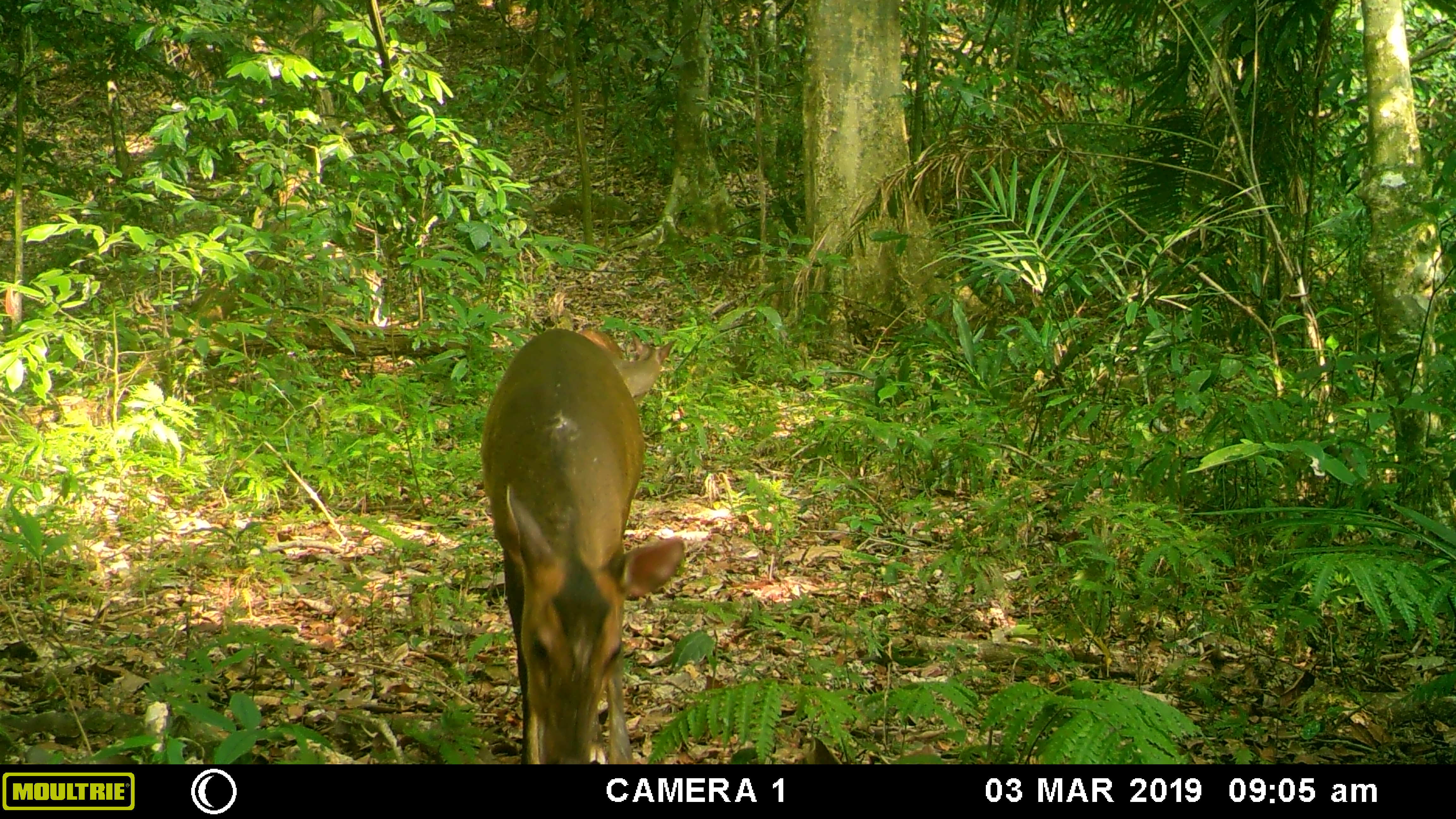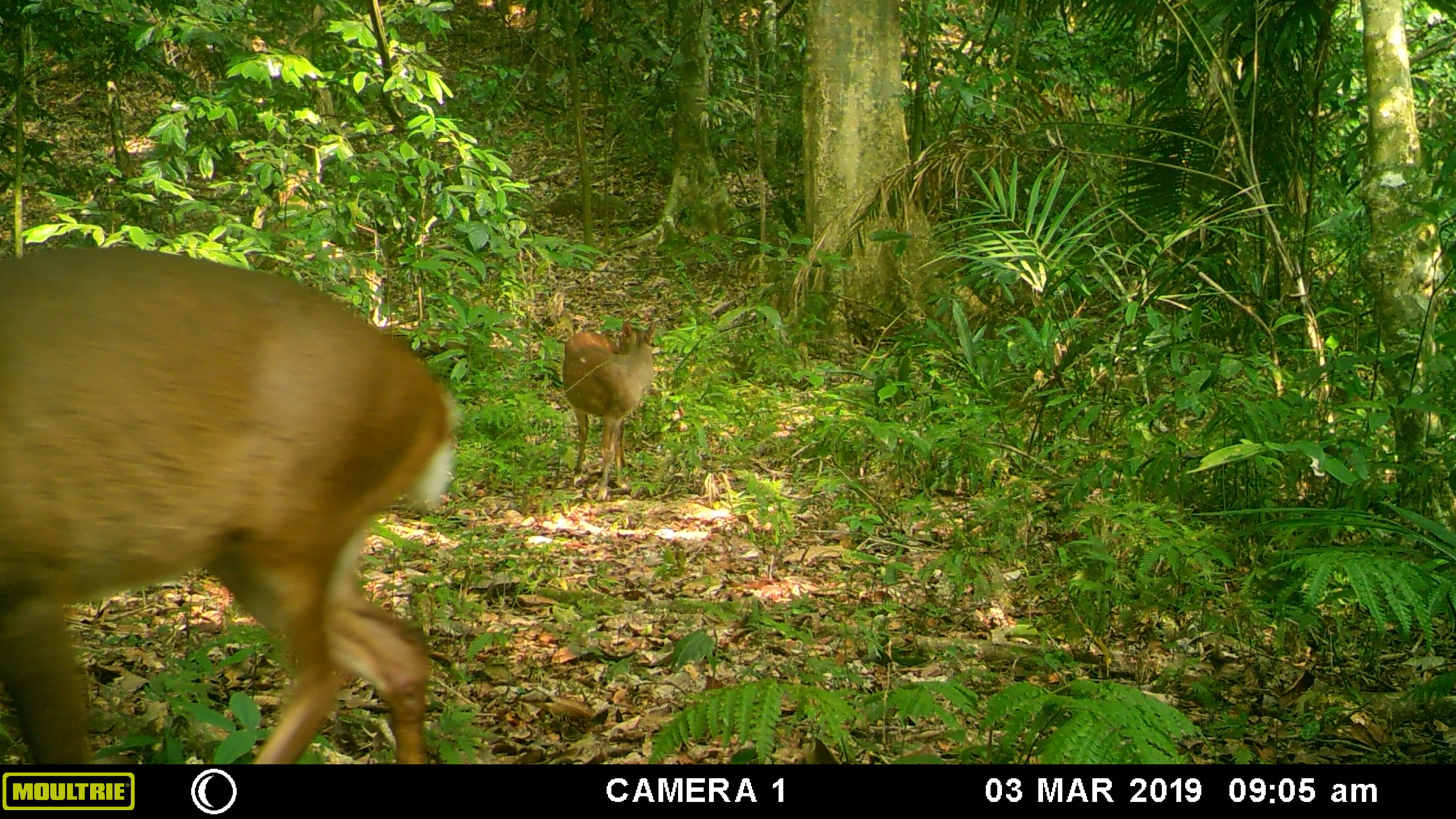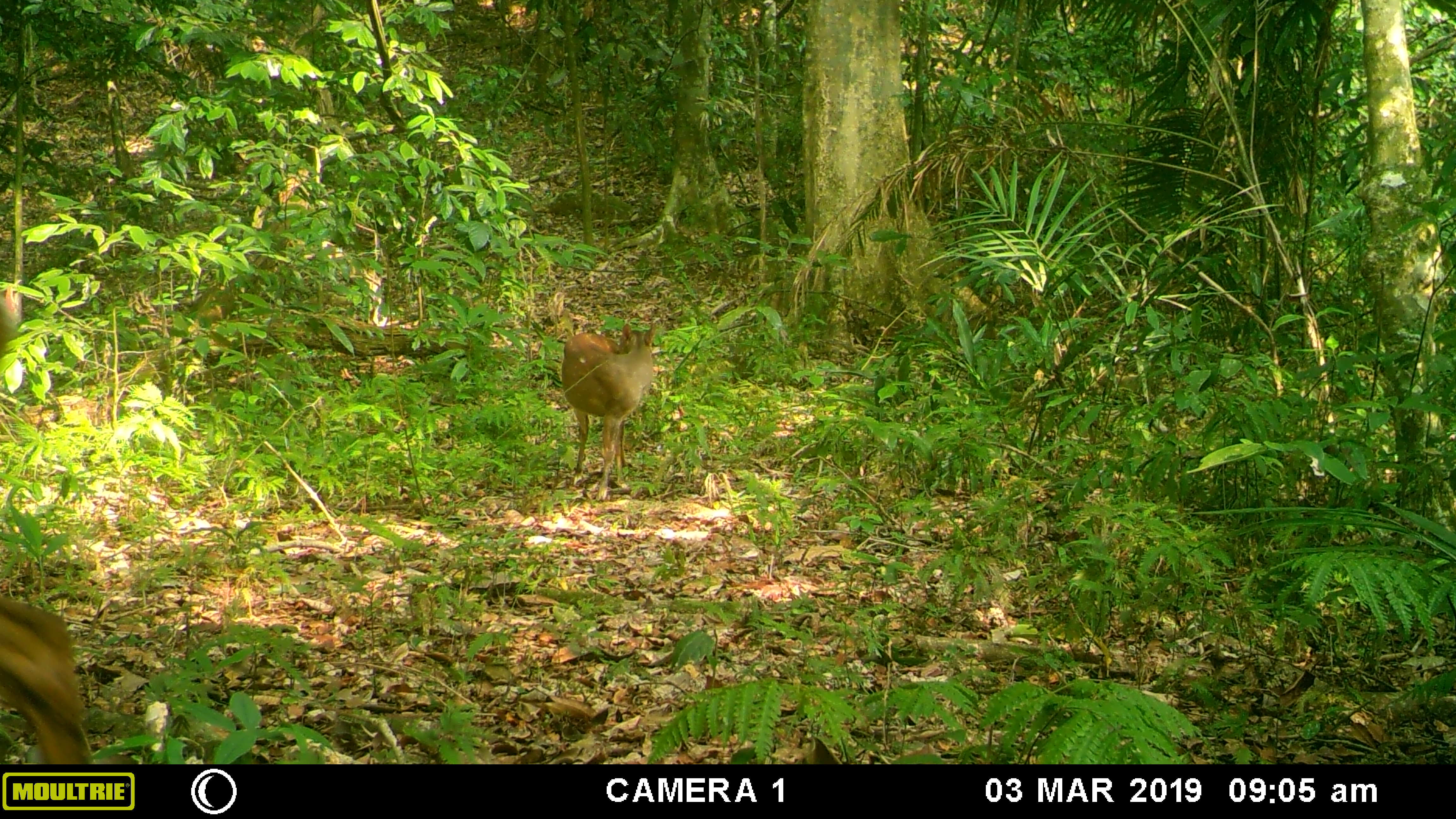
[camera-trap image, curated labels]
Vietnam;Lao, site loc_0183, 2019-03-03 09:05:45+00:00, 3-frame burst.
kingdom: Animalia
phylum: Chordata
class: Mammalia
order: Artiodactyla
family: Cervidae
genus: Muntiacus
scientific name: Muntiacus vuquangensis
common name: large-antlered muntjac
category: large antlered muntjac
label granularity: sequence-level